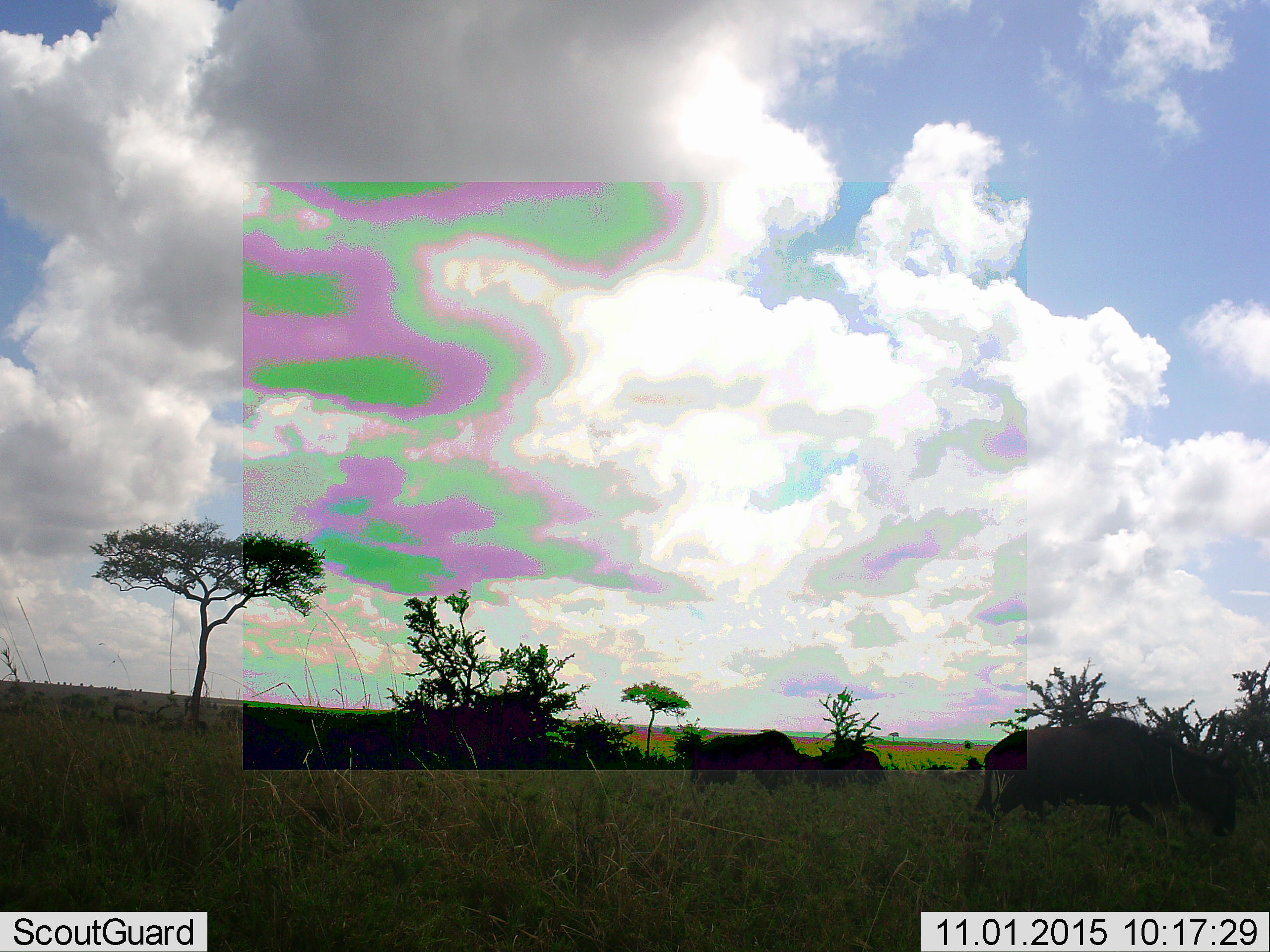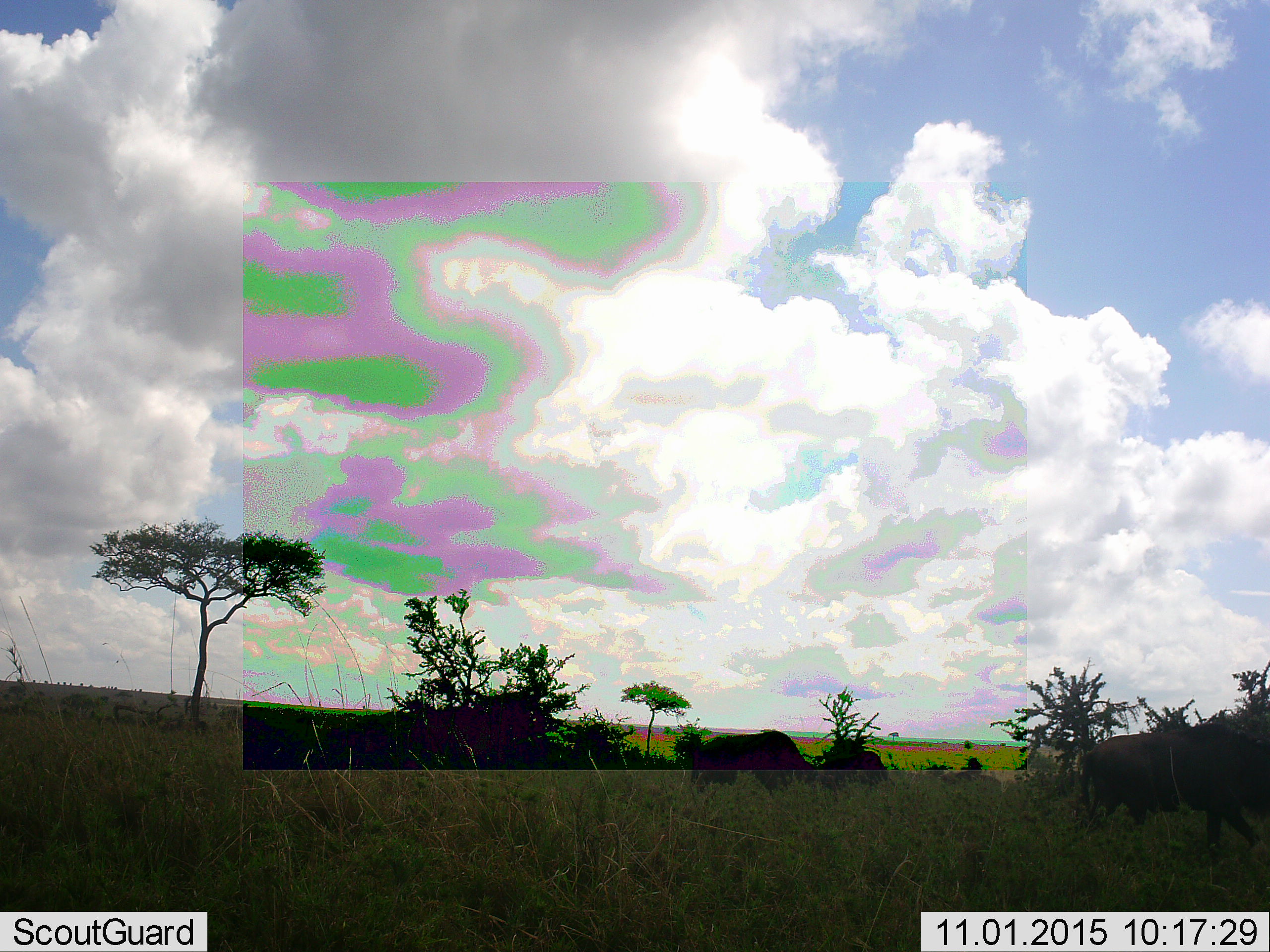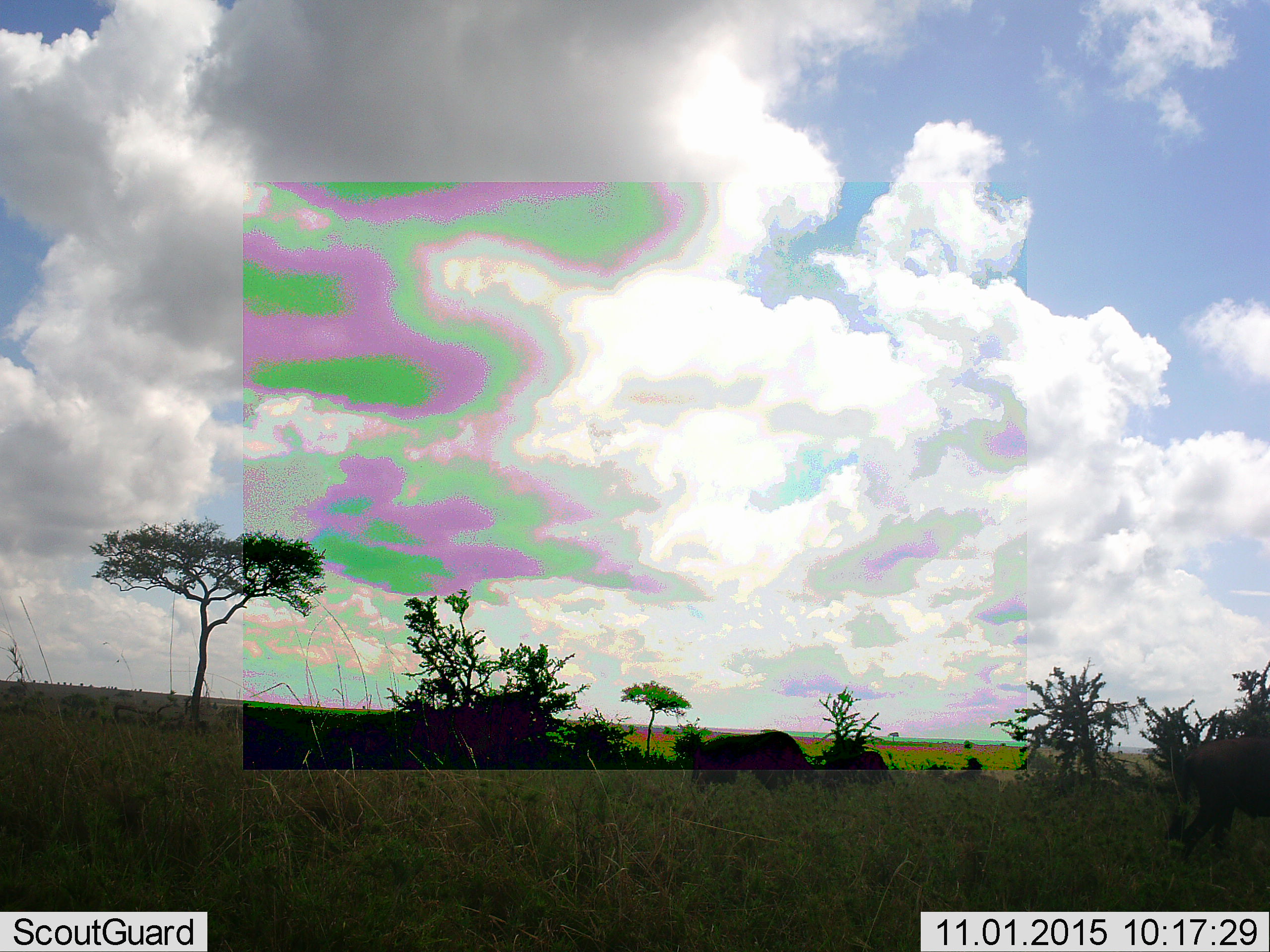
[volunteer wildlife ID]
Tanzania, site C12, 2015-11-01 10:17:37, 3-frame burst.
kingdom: Animalia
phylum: Chordata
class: Mammalia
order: Artiodactyla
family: Bovidae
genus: Connochaetes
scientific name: Connochaetes taurinus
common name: blue wildebeest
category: wildebeest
Wildebeest (blue wildebeest) (Connochaetes taurinus), count 3. Behavior (volunteer vote fractions): standing 43%, resting 0%, moving 71%, interacting 0%. Young present (vote fraction): 0%. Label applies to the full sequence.